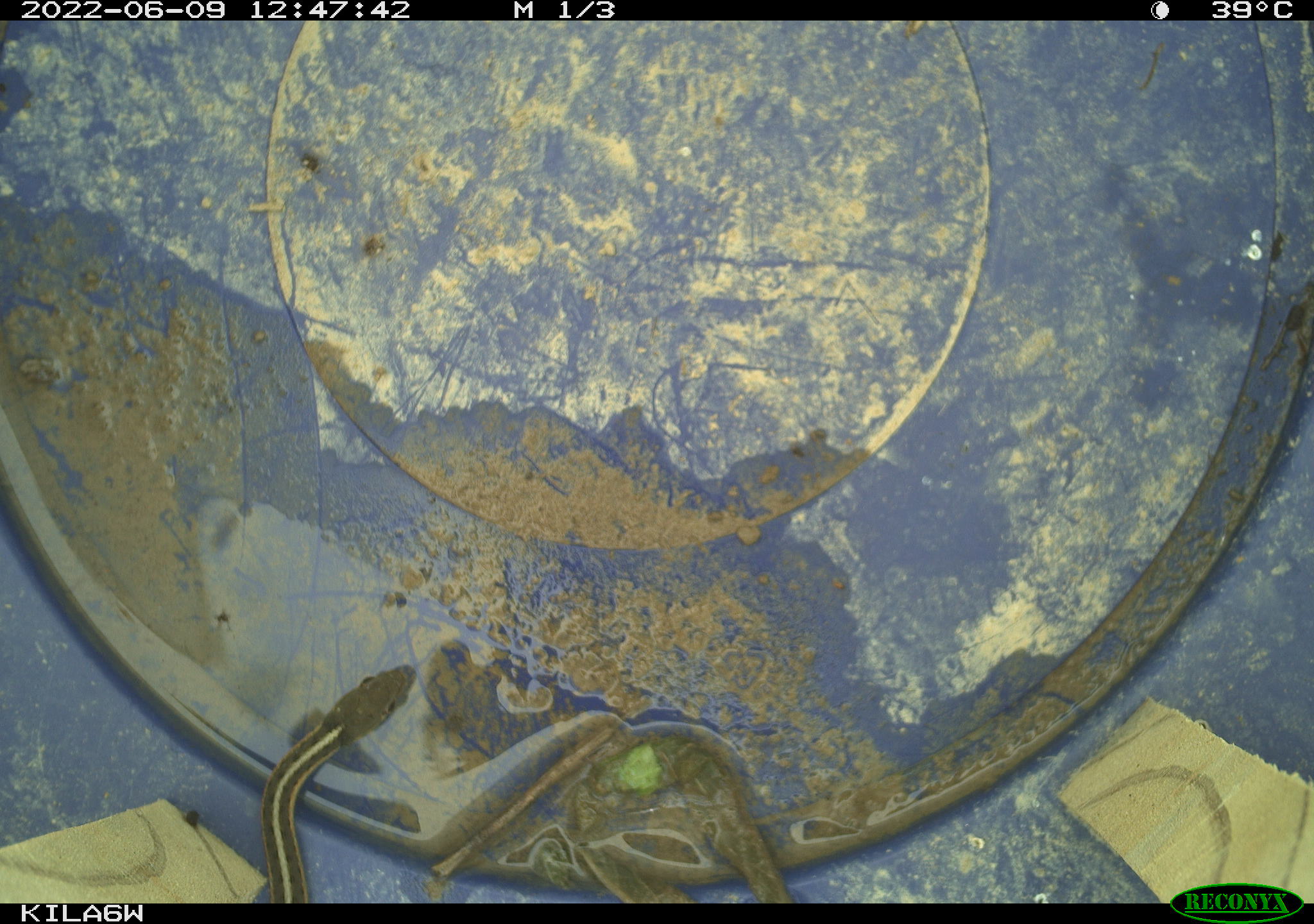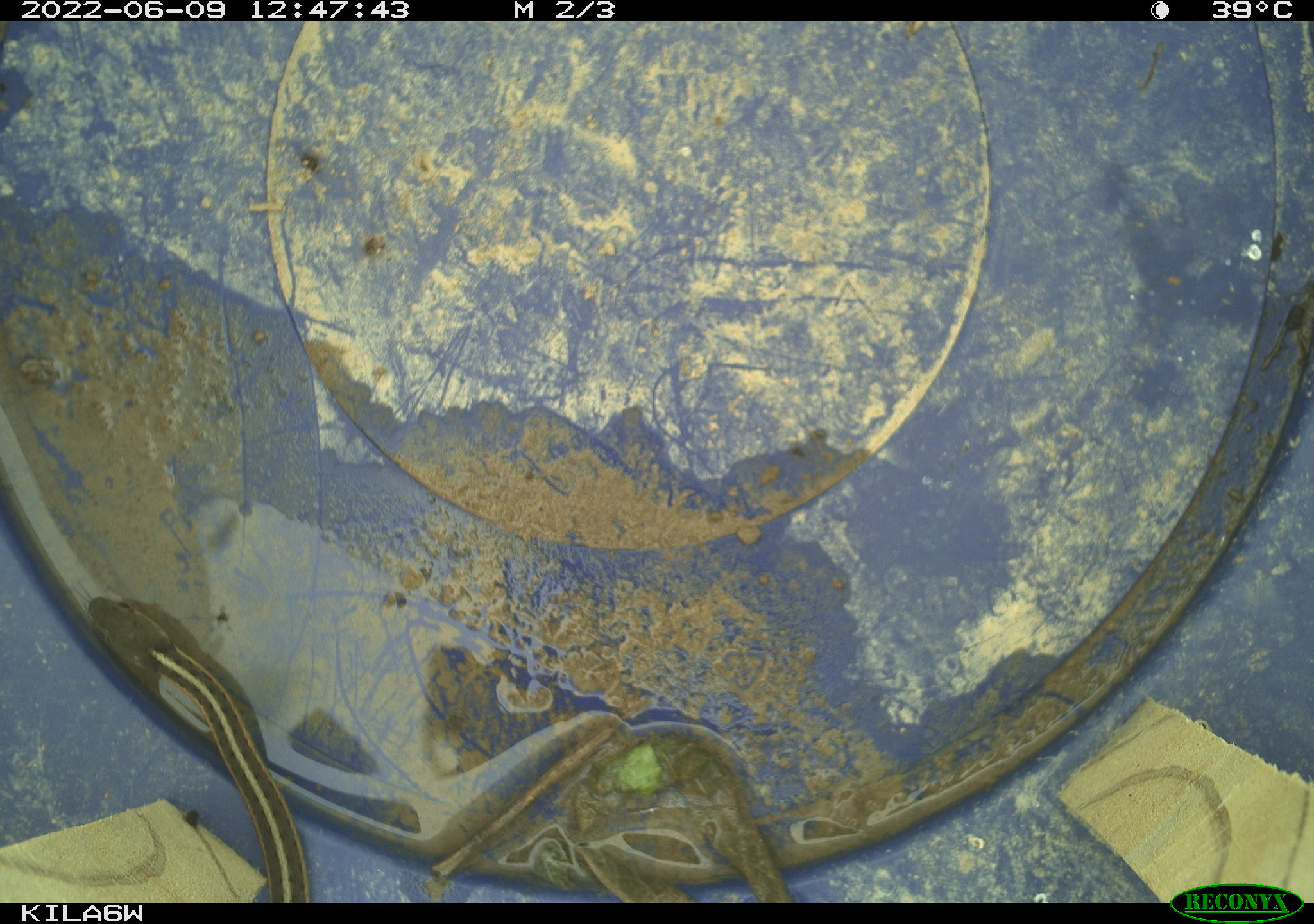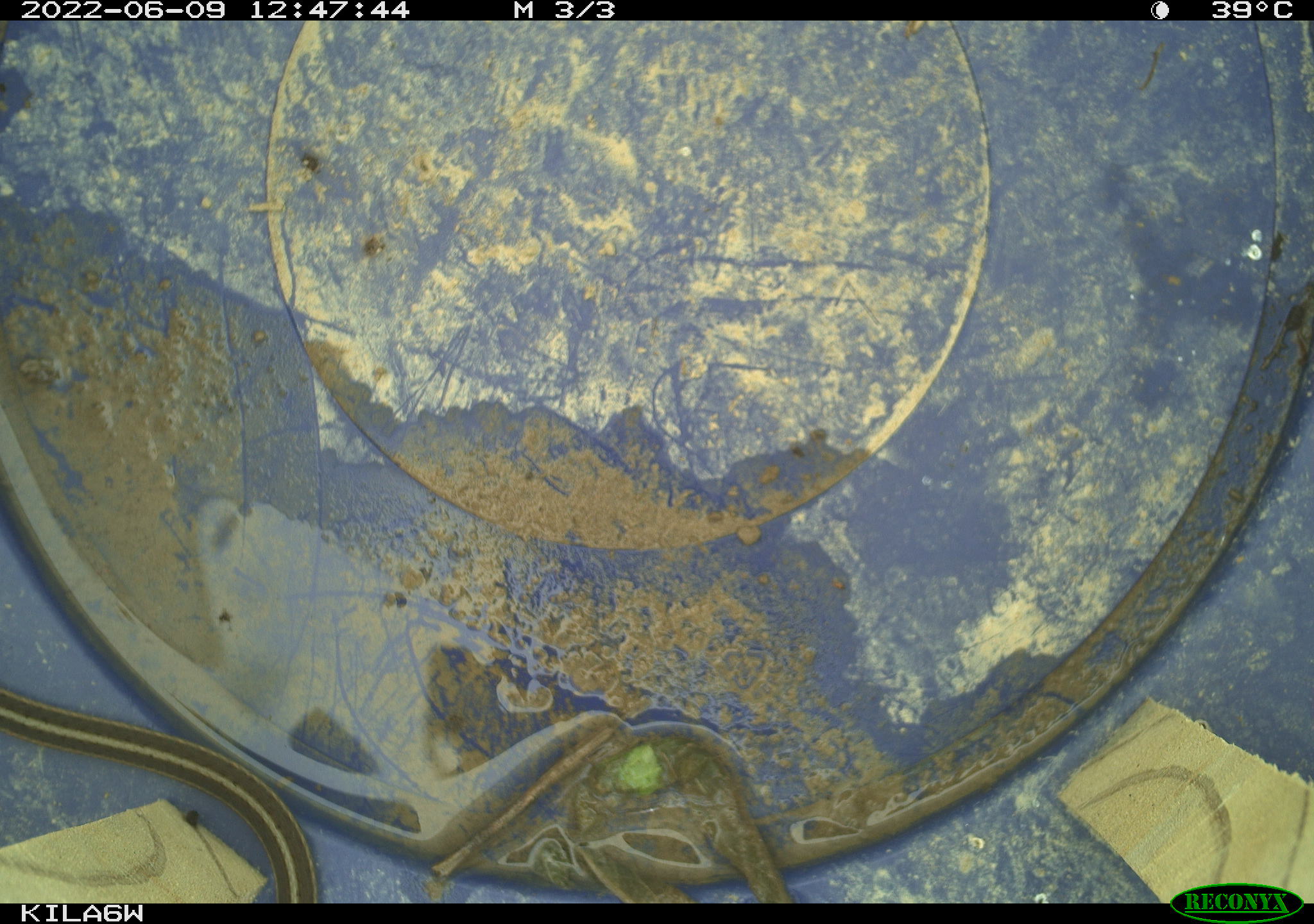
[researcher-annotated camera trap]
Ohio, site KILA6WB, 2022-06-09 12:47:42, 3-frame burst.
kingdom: Animalia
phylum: Chordata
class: Reptilia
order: Squamata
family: Colubridae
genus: Thamnophis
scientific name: Thamnophis sirtalis sirtalis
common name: eastern gartersnake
Eastern gartersnake (Thamnophis sirtalis sirtalis).